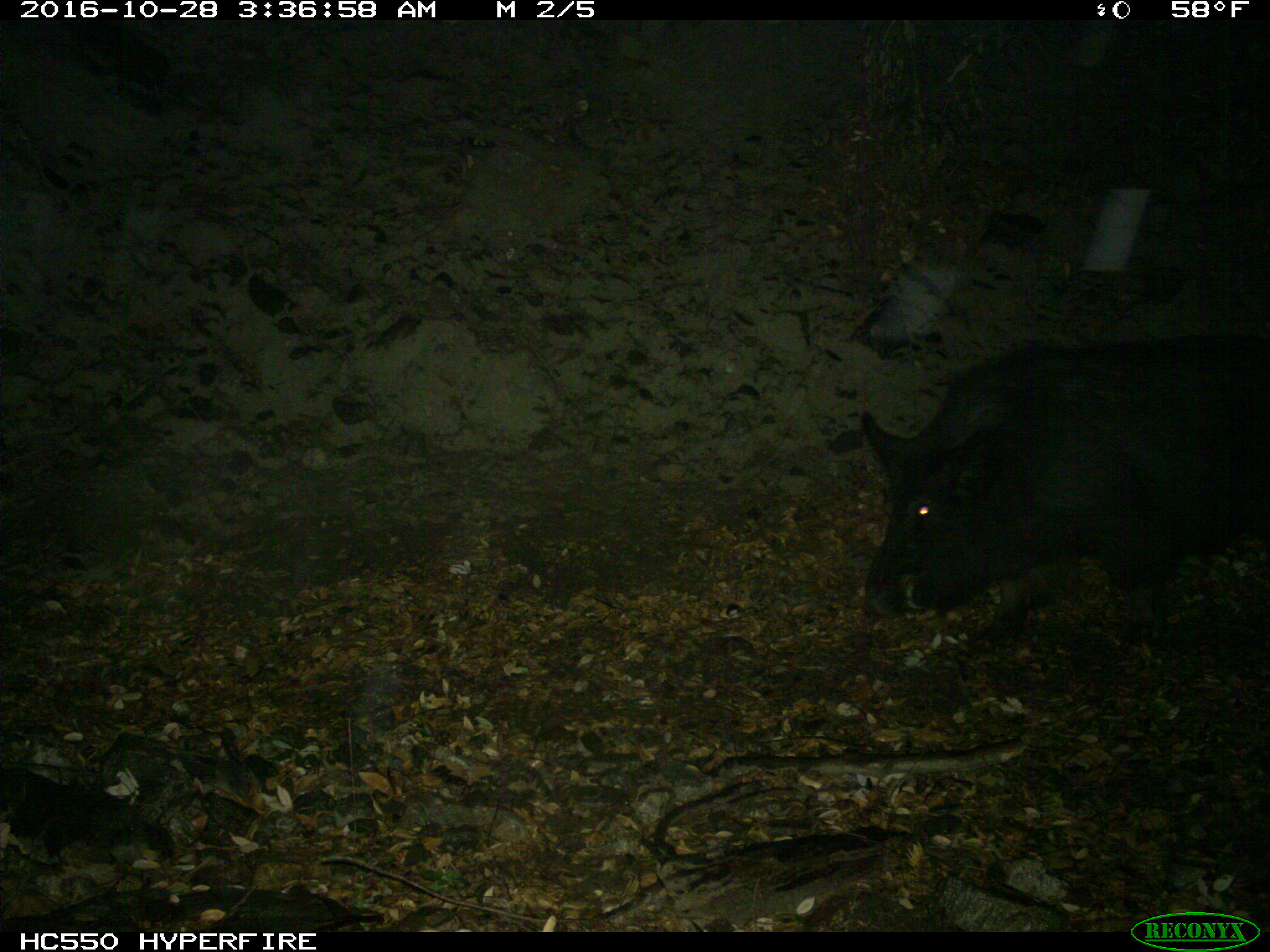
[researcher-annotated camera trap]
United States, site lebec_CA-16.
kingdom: Animalia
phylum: Chordata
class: Mammalia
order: Artiodactyla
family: Suidae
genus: Sus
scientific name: Sus scrofa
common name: wild boar